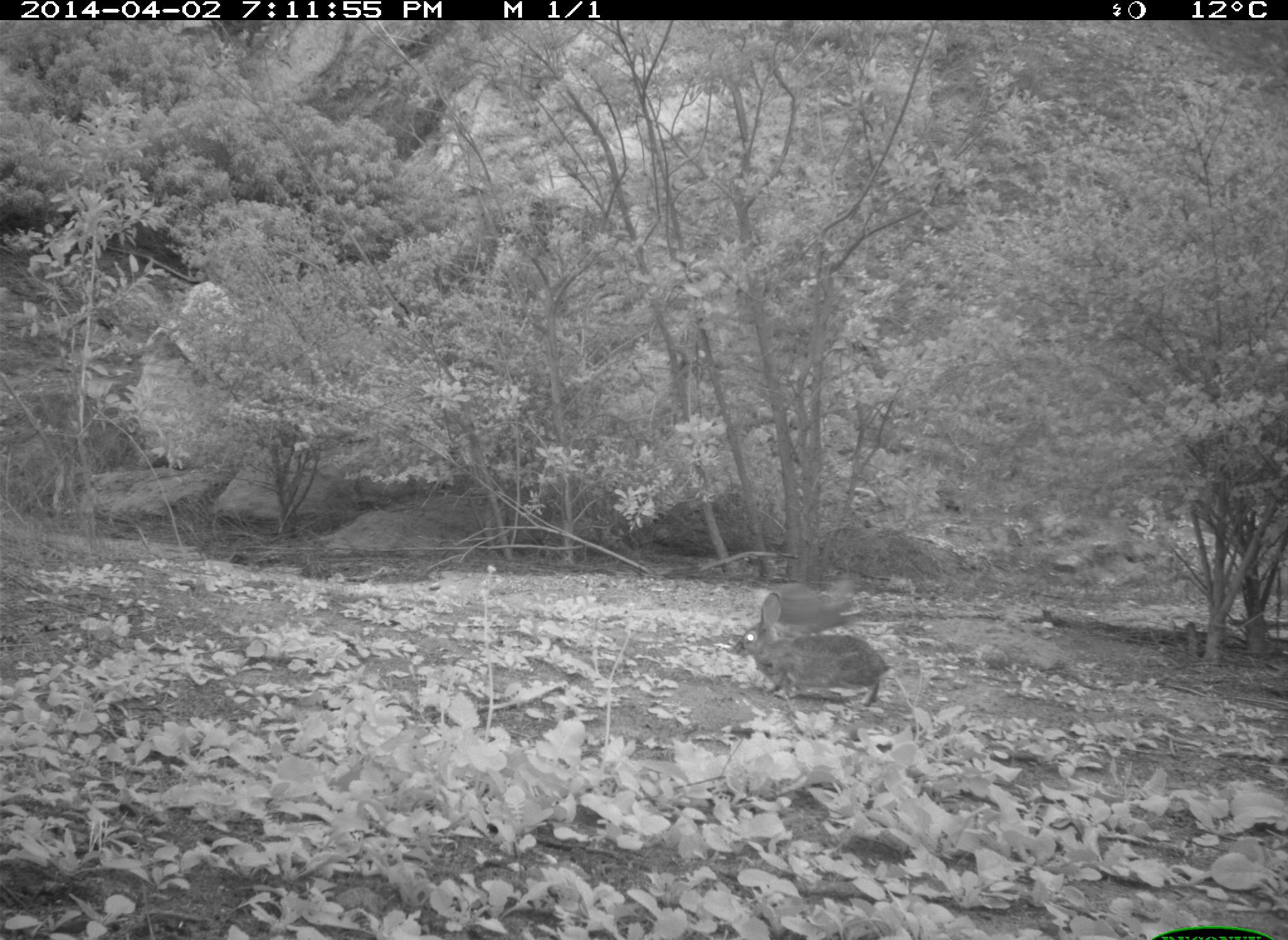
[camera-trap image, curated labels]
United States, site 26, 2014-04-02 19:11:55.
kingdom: Animalia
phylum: Chordata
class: Mammalia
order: Lagomorpha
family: Leporidae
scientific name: Leporidae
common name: rabbits and hares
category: rabbit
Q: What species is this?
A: Rabbit (rabbits and hares) (Leporidae).